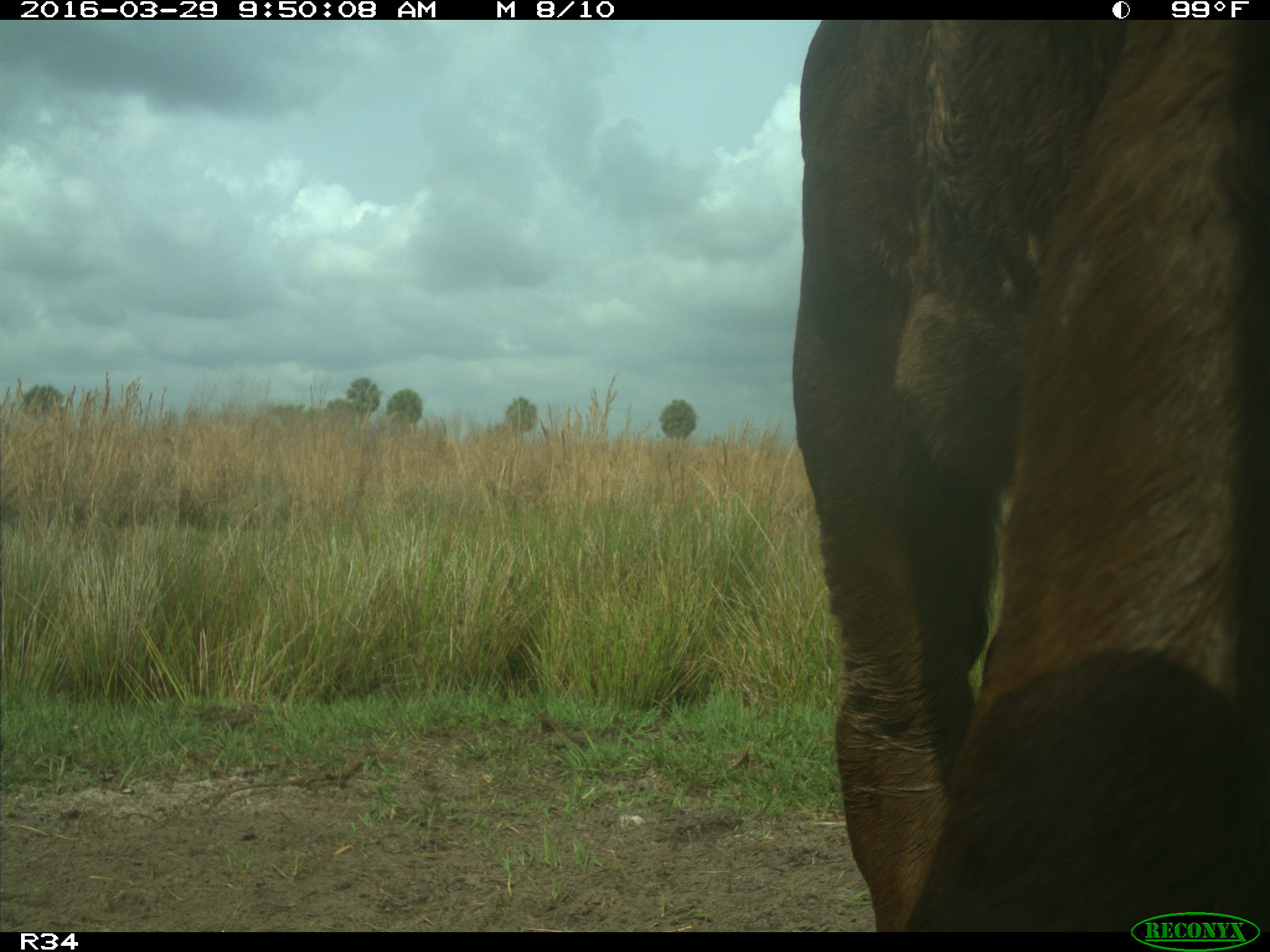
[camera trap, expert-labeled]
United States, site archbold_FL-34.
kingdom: Animalia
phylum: Chordata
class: Mammalia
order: Artiodactyla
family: Bovidae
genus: Bos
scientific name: Bos taurus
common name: domestic cow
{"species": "Bos taurus (domestic cow)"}